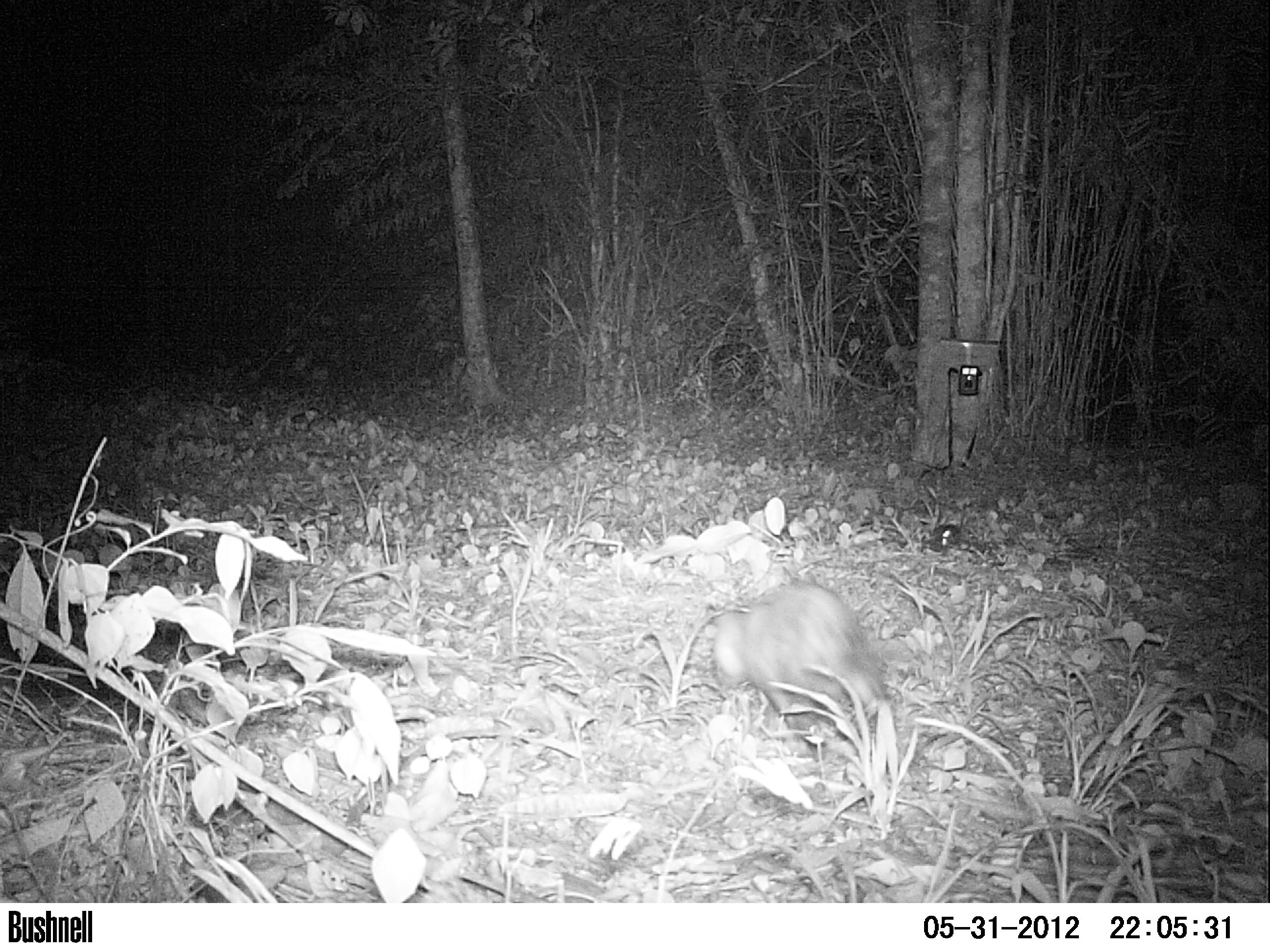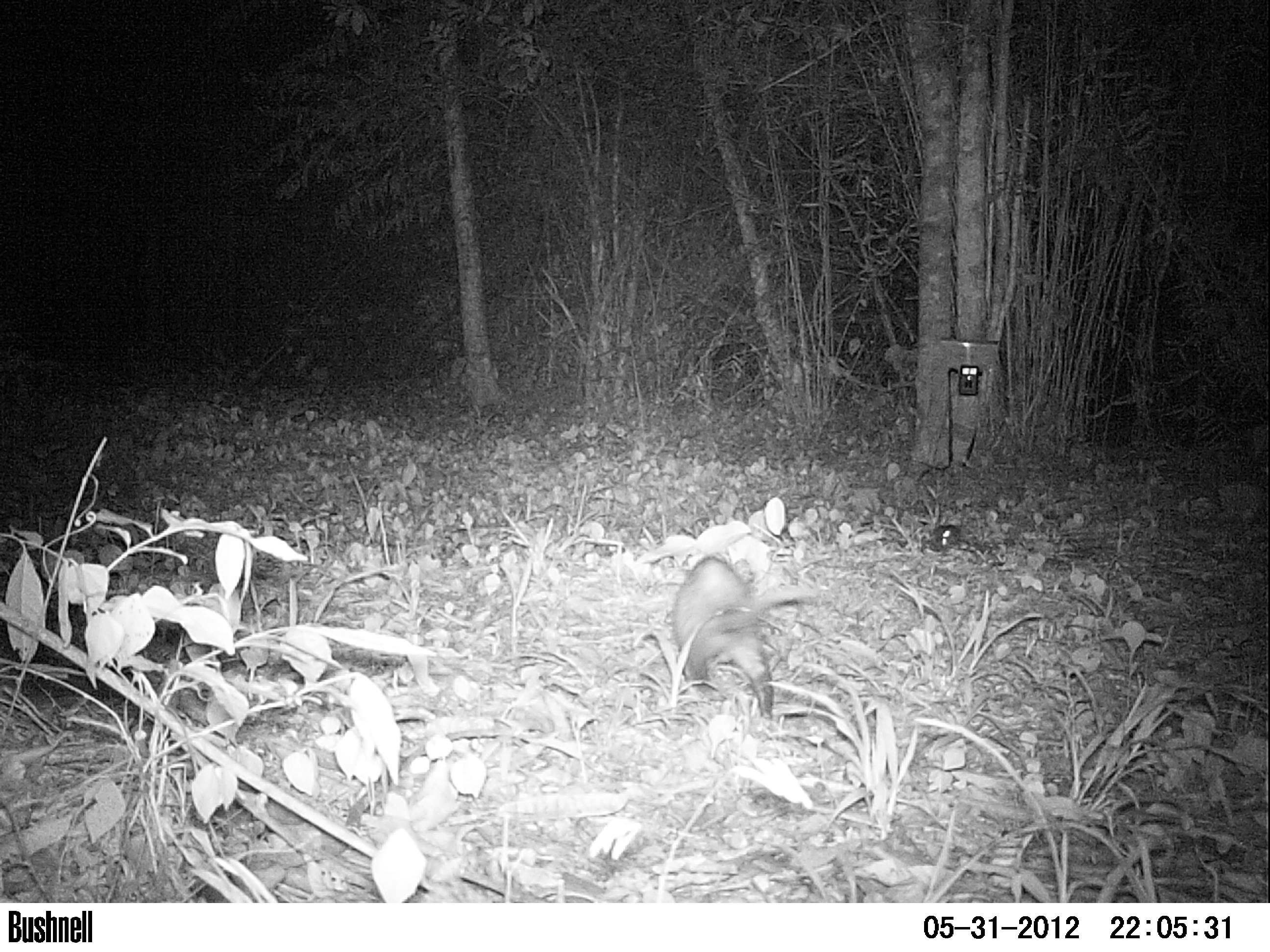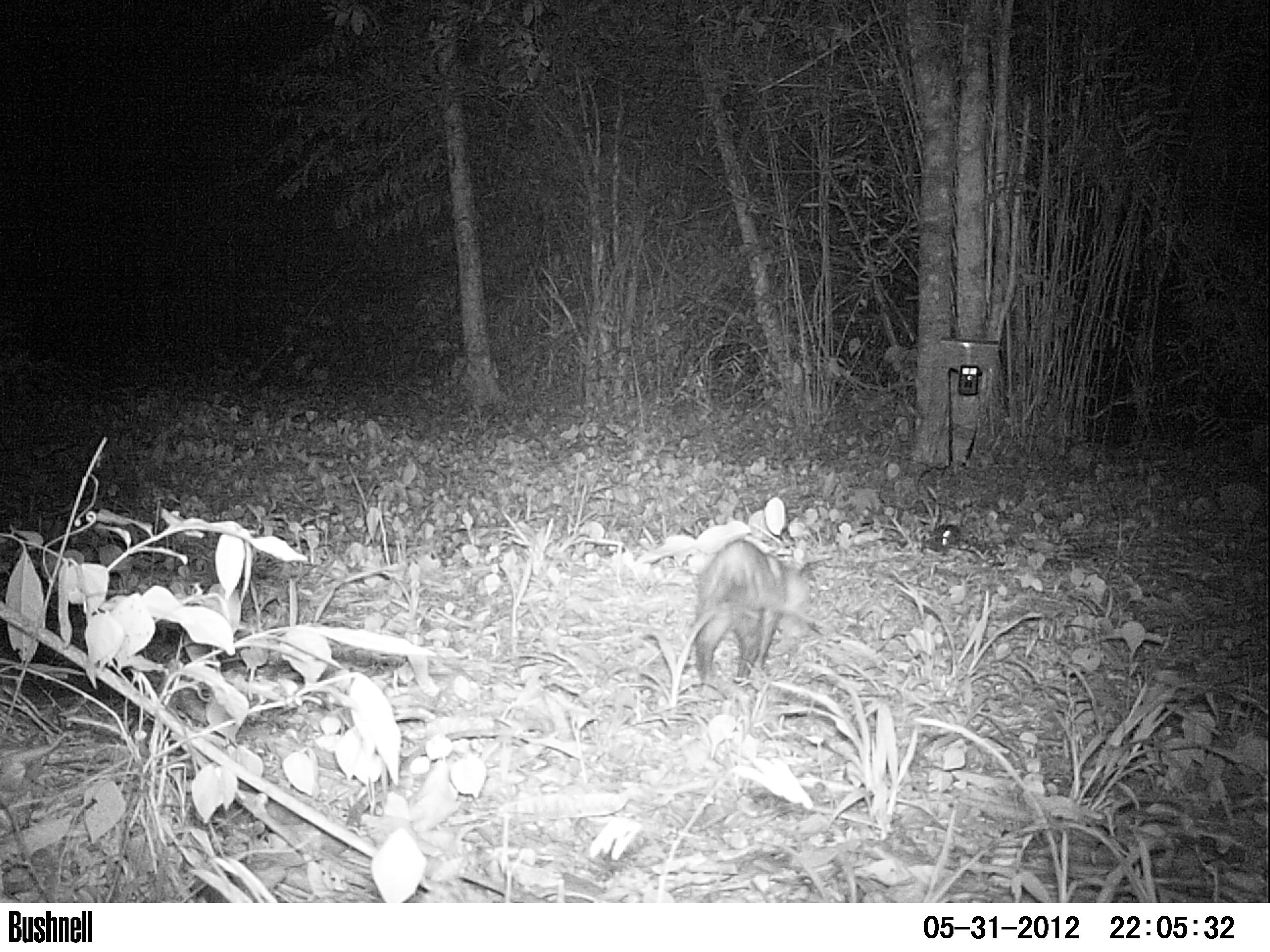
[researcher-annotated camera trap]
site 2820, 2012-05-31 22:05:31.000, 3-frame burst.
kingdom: Animalia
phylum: Chordata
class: Mammalia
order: Didelphimorphia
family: Didelphidae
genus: Didelphis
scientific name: Didelphis virginiana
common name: virginia opossum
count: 1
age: adult